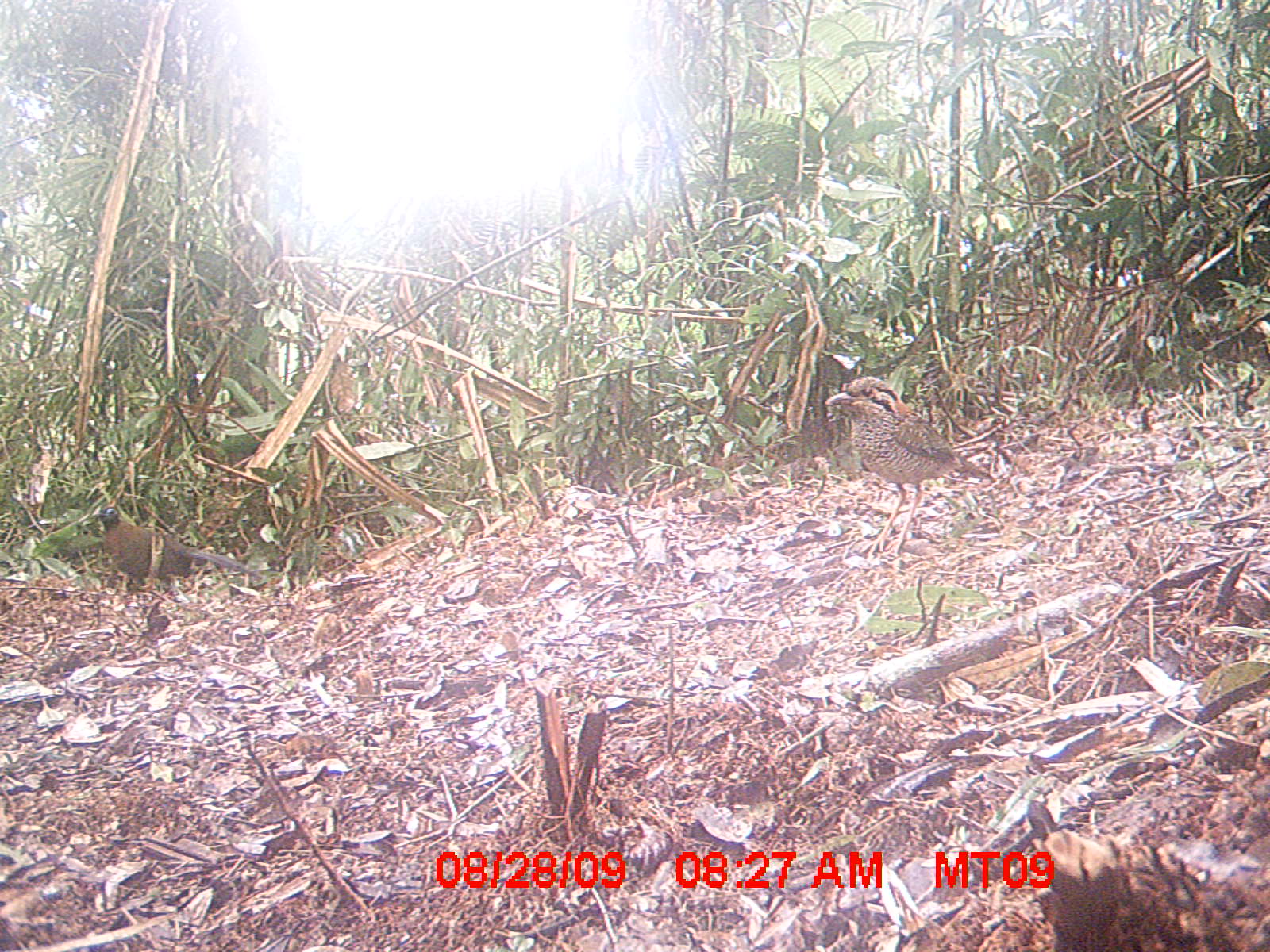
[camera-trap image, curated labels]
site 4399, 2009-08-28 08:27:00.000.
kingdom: Animalia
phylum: Chordata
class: Aves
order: Coraciiformes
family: Brachypteraciidae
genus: Brachypteracias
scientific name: Brachypteracias squamiger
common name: scaly ground-roller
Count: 1.